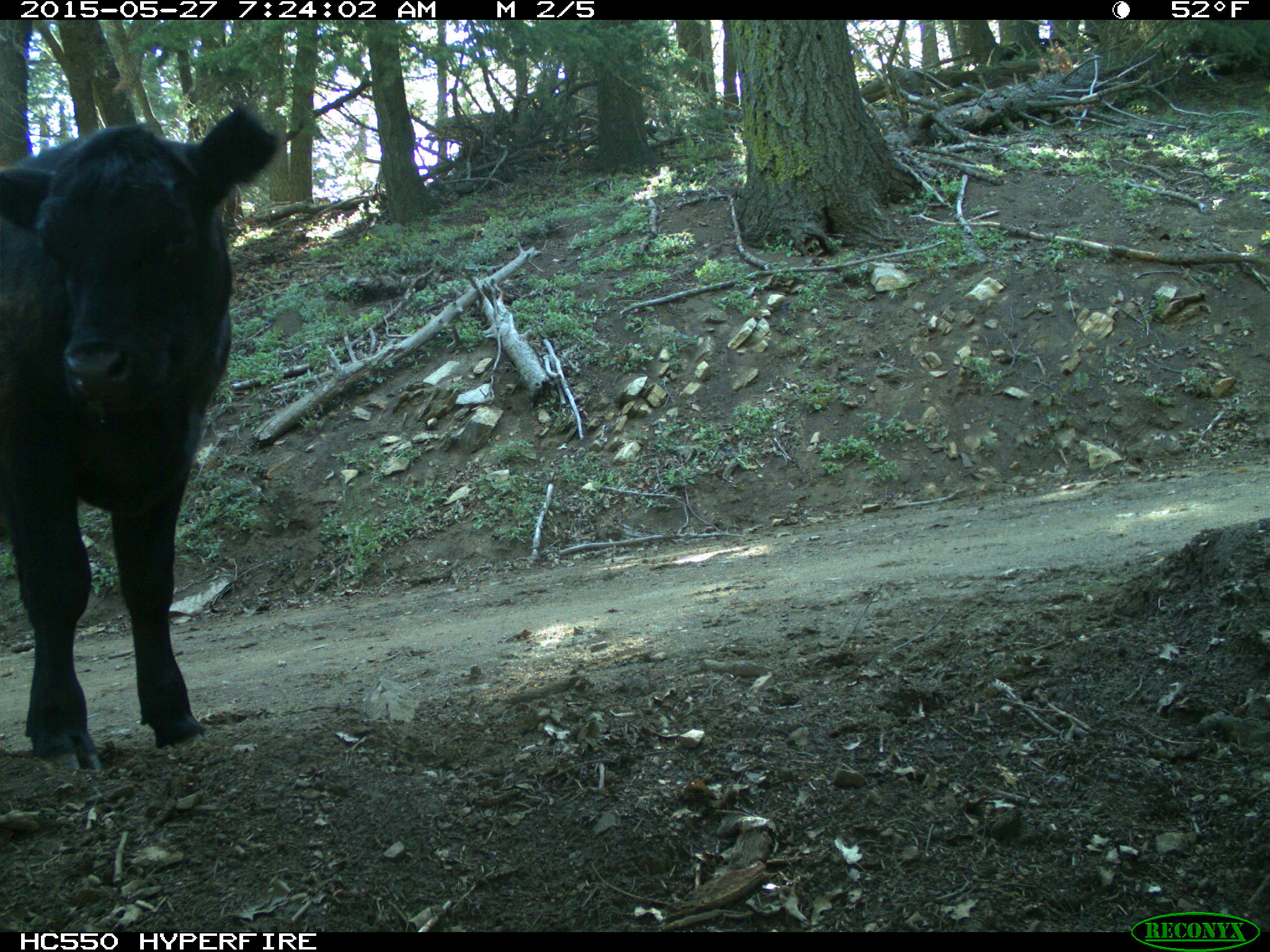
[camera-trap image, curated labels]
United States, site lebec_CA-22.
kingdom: Animalia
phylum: Chordata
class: Mammalia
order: Artiodactyla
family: Bovidae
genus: Bos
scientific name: Bos taurus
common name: domestic cow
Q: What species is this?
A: Bos taurus (domestic cow).